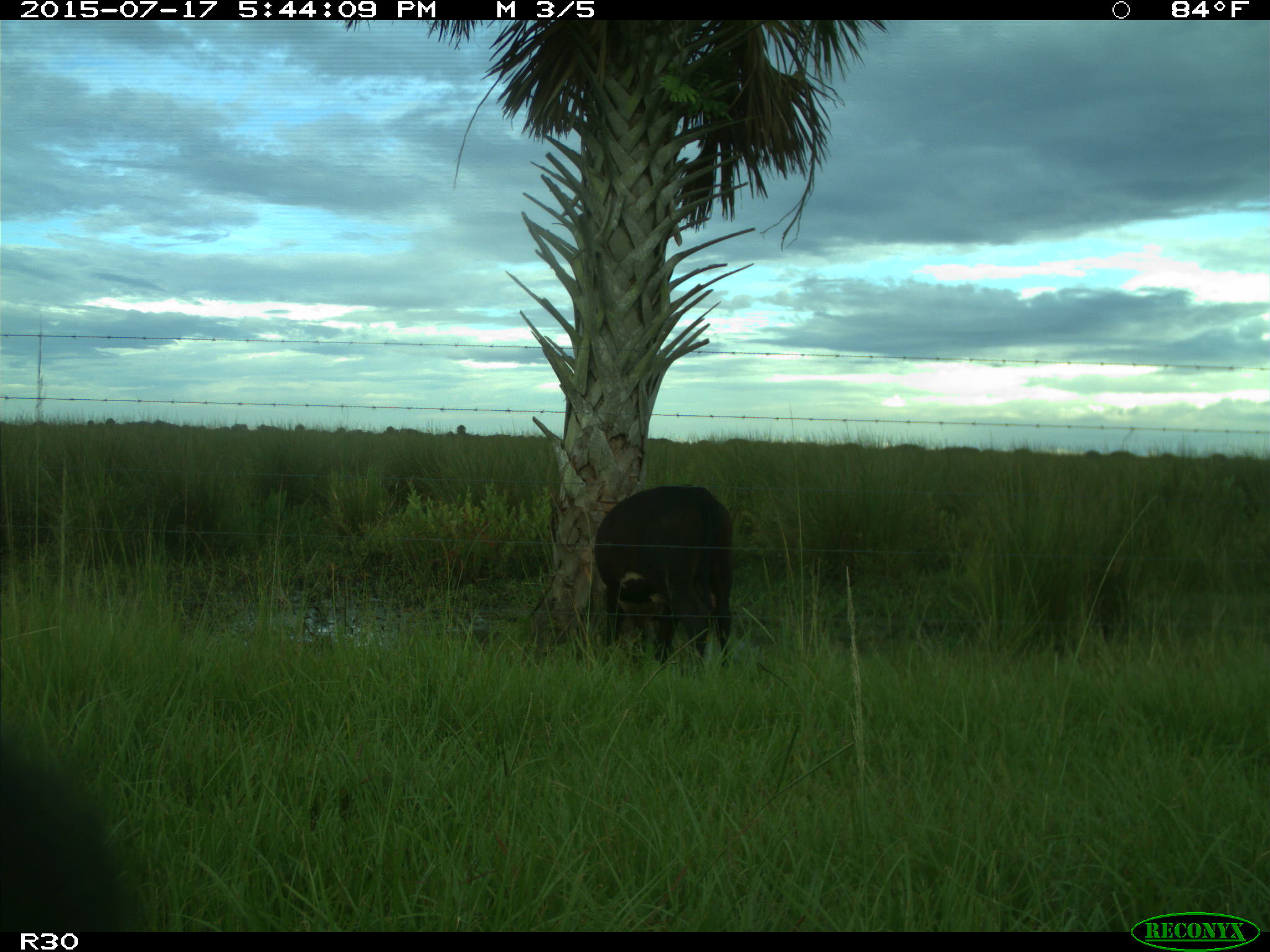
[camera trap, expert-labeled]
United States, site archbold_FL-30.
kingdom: Animalia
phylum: Chordata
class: Mammalia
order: Artiodactyla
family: Bovidae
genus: Bos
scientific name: Bos taurus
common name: domestic cow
Bos taurus (domestic cow).